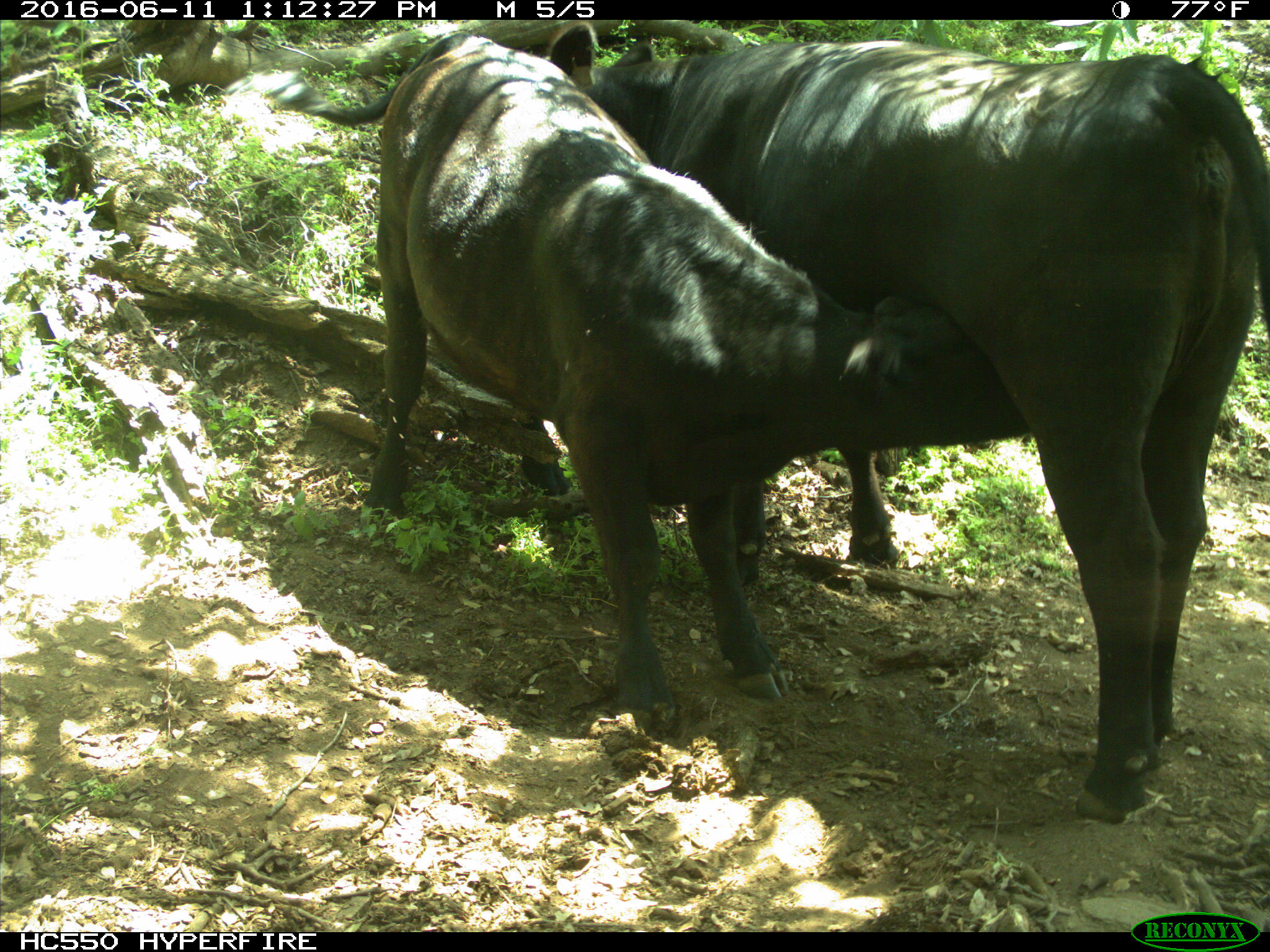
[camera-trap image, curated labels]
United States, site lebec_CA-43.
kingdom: Animalia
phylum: Chordata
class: Mammalia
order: Artiodactyla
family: Bovidae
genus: Bos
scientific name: Bos taurus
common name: domestic cow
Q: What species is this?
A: Bos taurus (domestic cow).